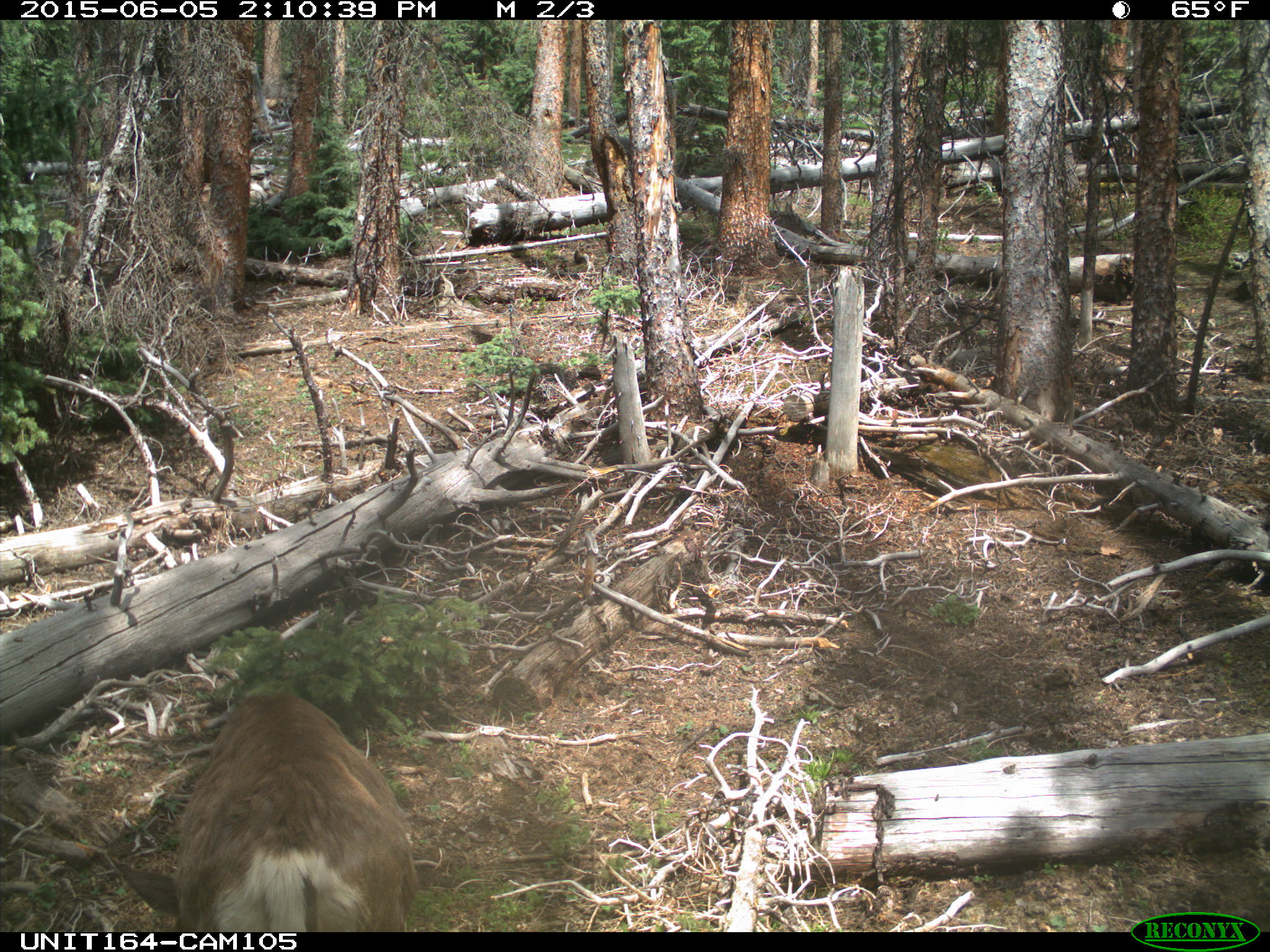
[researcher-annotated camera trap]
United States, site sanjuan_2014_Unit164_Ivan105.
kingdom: Animalia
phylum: Chordata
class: Mammalia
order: Artiodactyla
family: Cervidae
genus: Odocoileus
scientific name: Odocoileus hemionus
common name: mule deer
Odocoileus hemionus (mule deer).